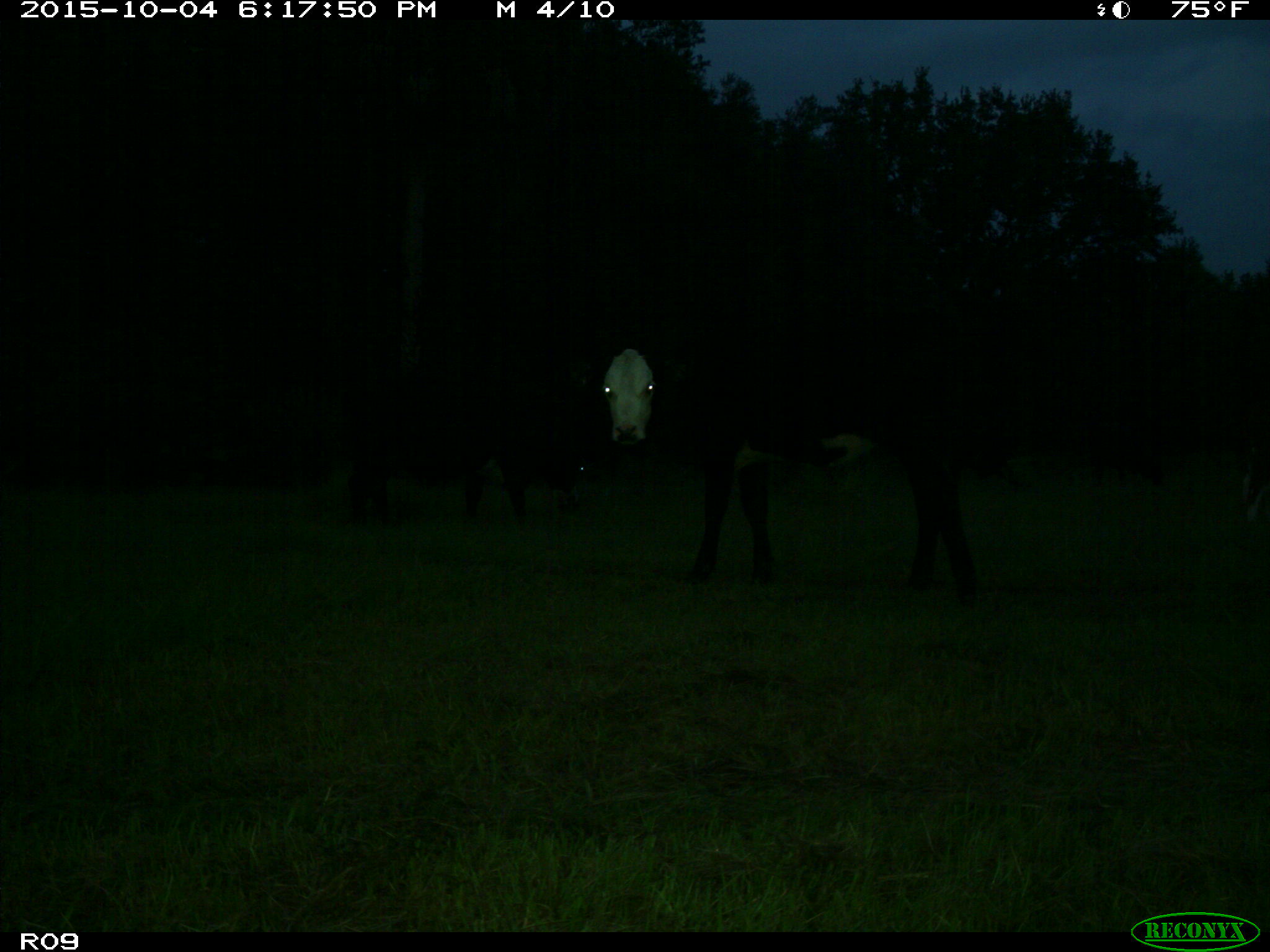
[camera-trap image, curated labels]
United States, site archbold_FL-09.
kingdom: Animalia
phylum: Chordata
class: Mammalia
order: Artiodactyla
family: Bovidae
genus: Bos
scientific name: Bos taurus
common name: domestic cow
Bos taurus (domestic cow).